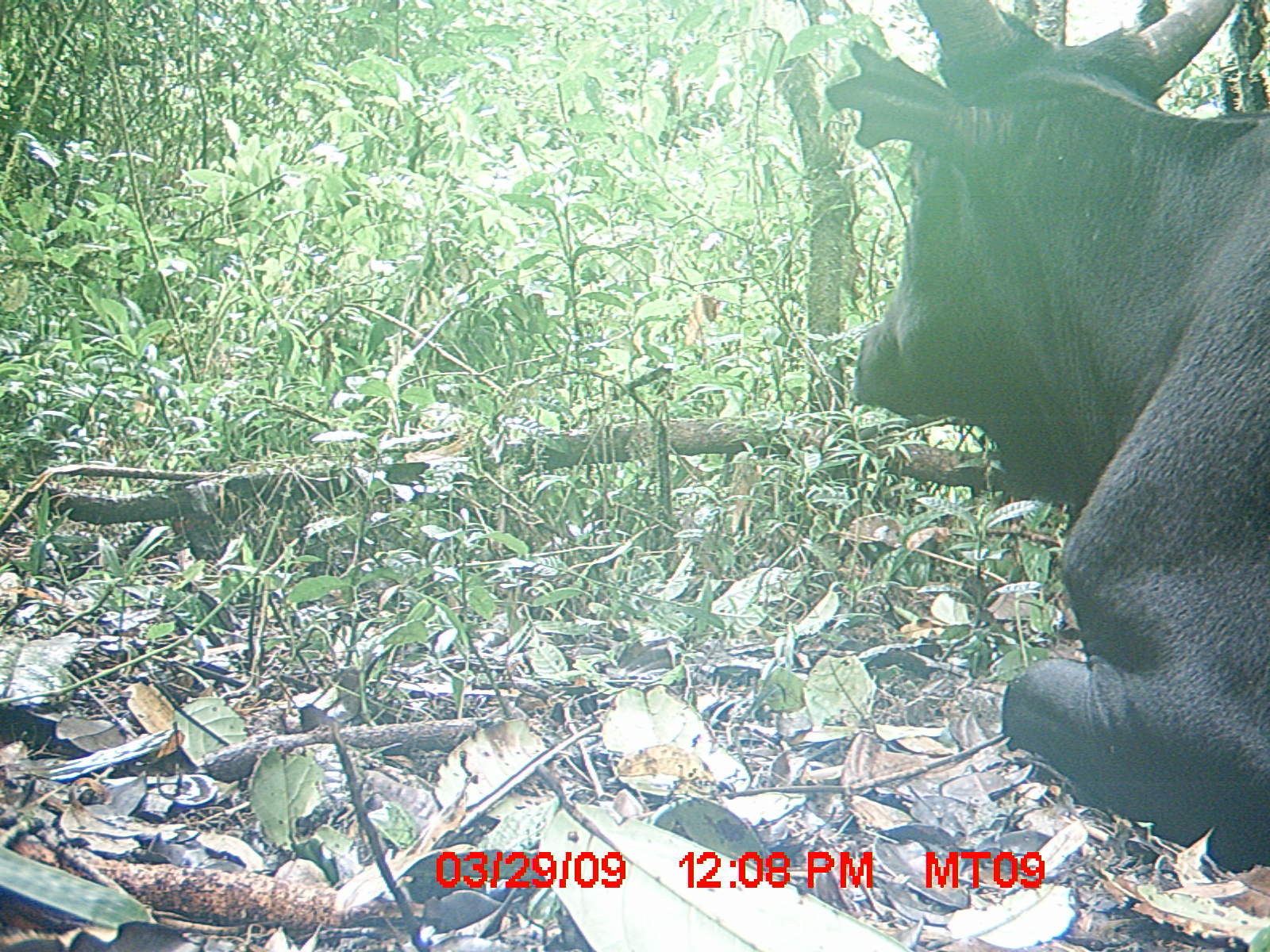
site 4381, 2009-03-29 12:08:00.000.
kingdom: Animalia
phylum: Chordata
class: Mammalia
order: Artiodactyla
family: Bovidae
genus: Bos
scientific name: Bos taurus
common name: domestic cattle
Bos taurus (domestic cattle), count 1.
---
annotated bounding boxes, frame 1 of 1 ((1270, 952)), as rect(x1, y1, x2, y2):
bos taurus: rect(820, 0, 1268, 873)